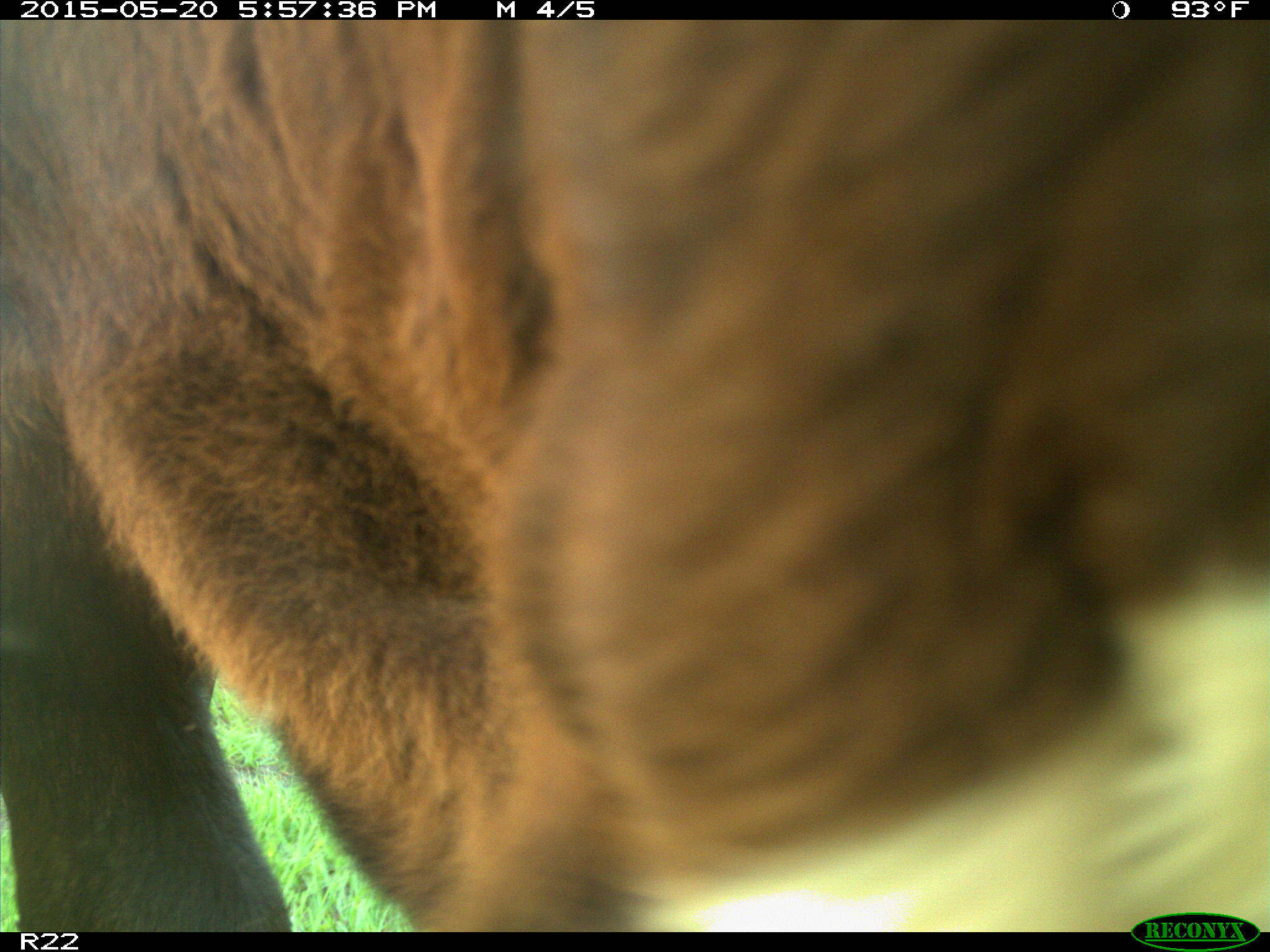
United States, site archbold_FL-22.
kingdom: Animalia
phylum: Chordata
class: Mammalia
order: Artiodactyla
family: Bovidae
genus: Bos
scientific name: Bos taurus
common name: domestic cow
Bos taurus (domestic cow).